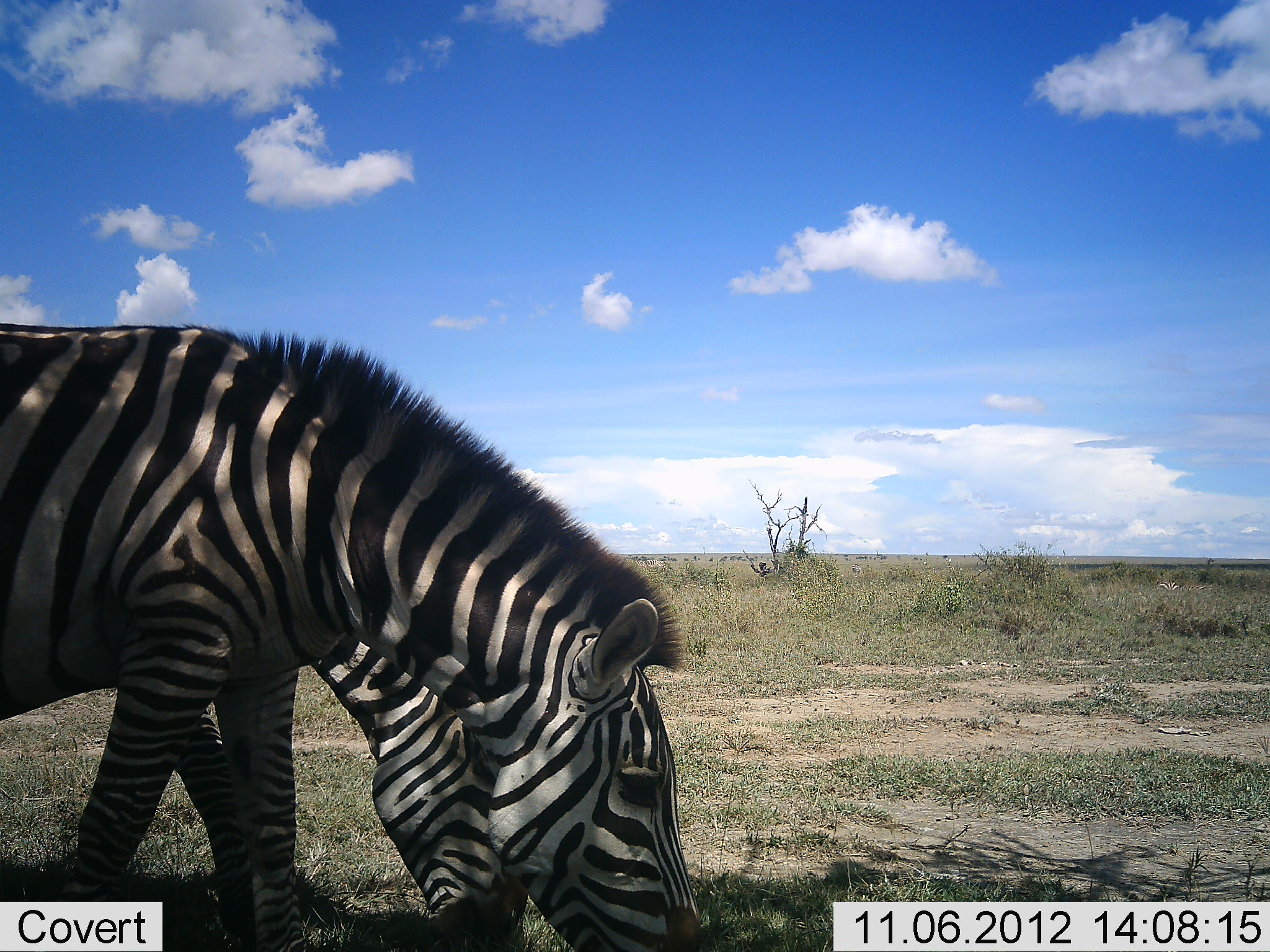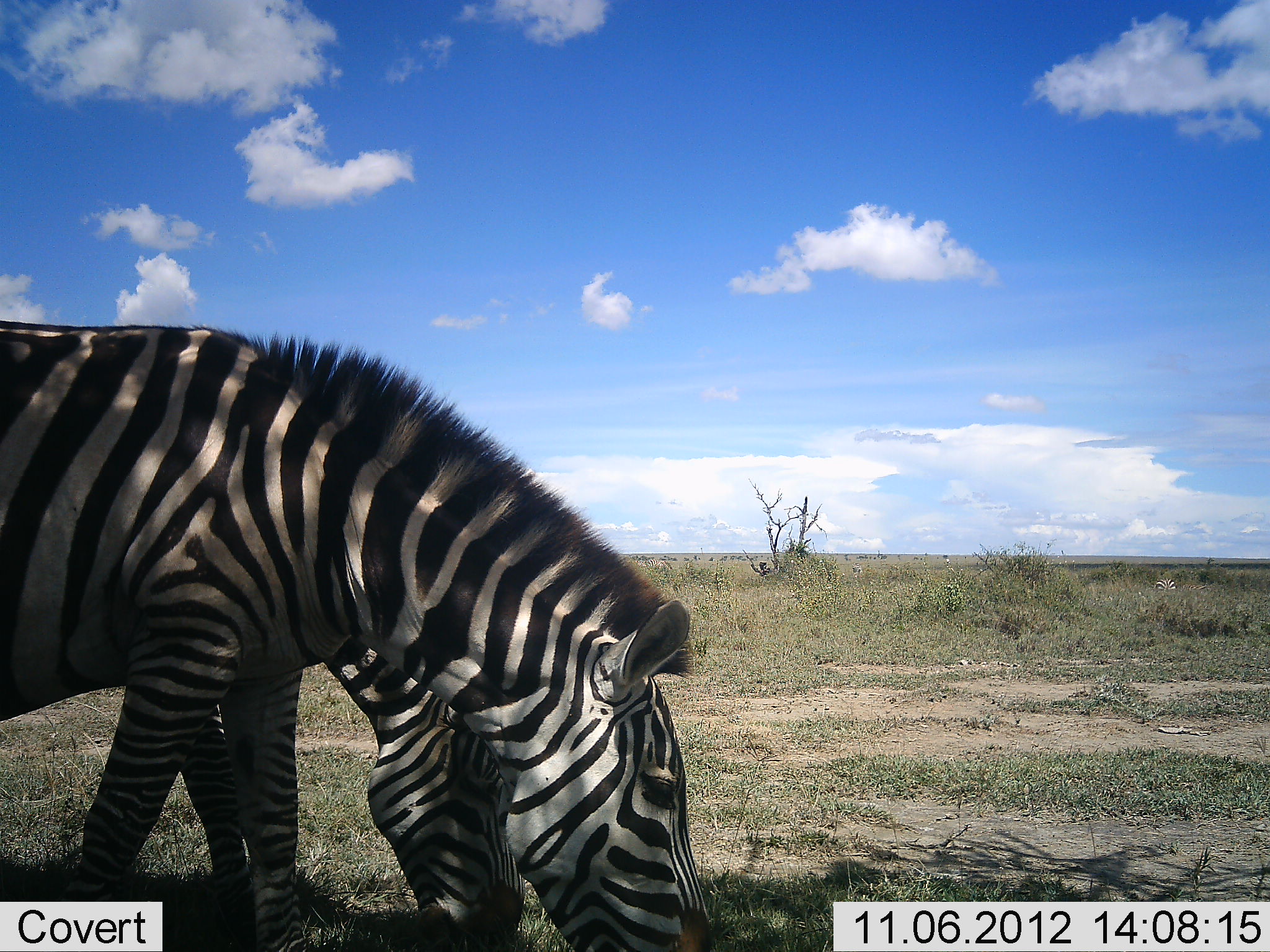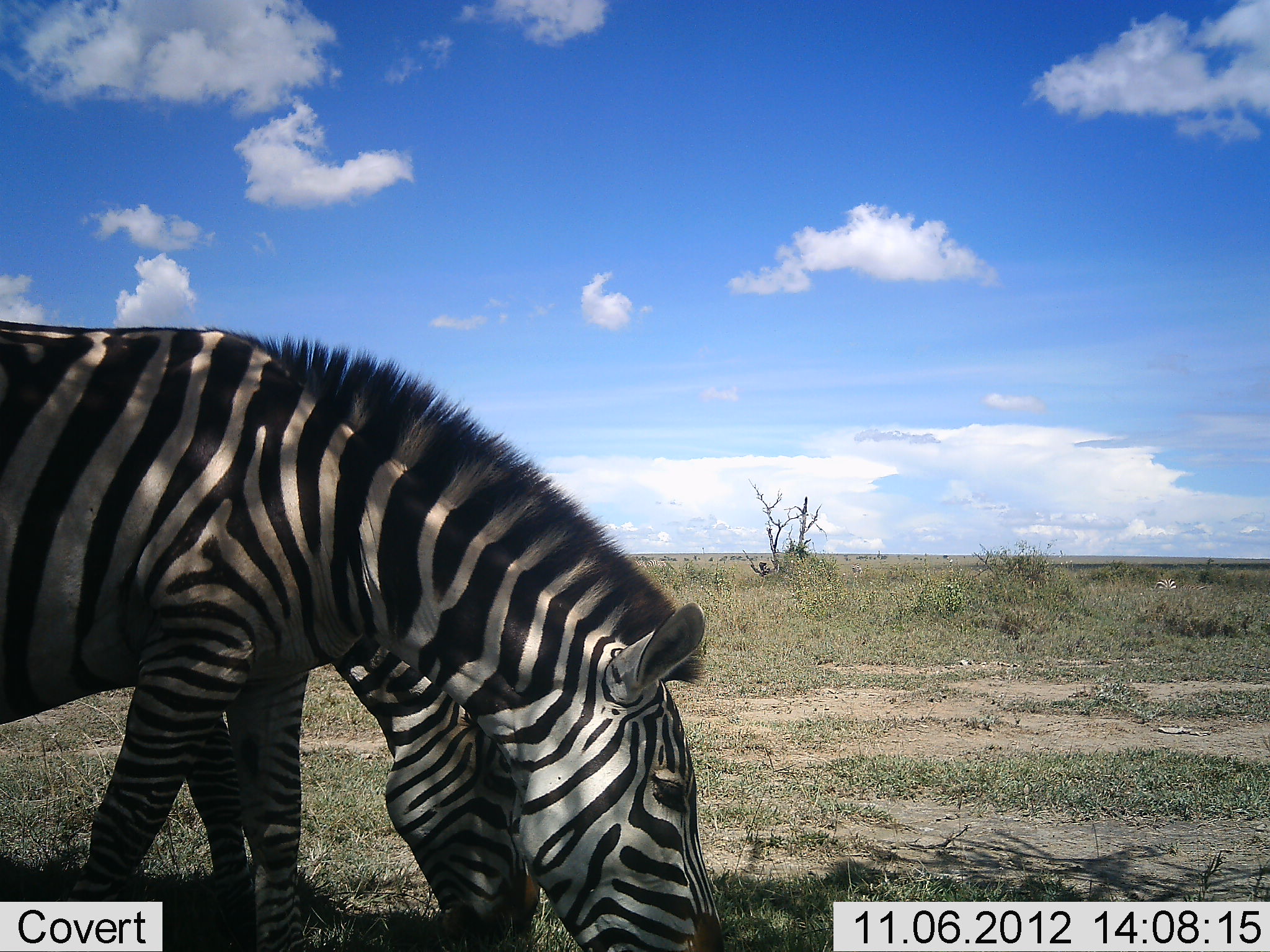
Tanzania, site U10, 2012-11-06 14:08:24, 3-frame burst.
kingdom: Animalia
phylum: Chordata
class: Mammalia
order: Perissodactyla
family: Equidae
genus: Equus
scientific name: Equus quagga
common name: plains zebra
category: zebra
Zebra (plains zebra) (Equus quagga), count 2. Behavior (volunteer vote fractions): standing 30%, resting 0%, moving 0%, interacting 0%. Young present (vote fraction): 0%. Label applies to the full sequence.